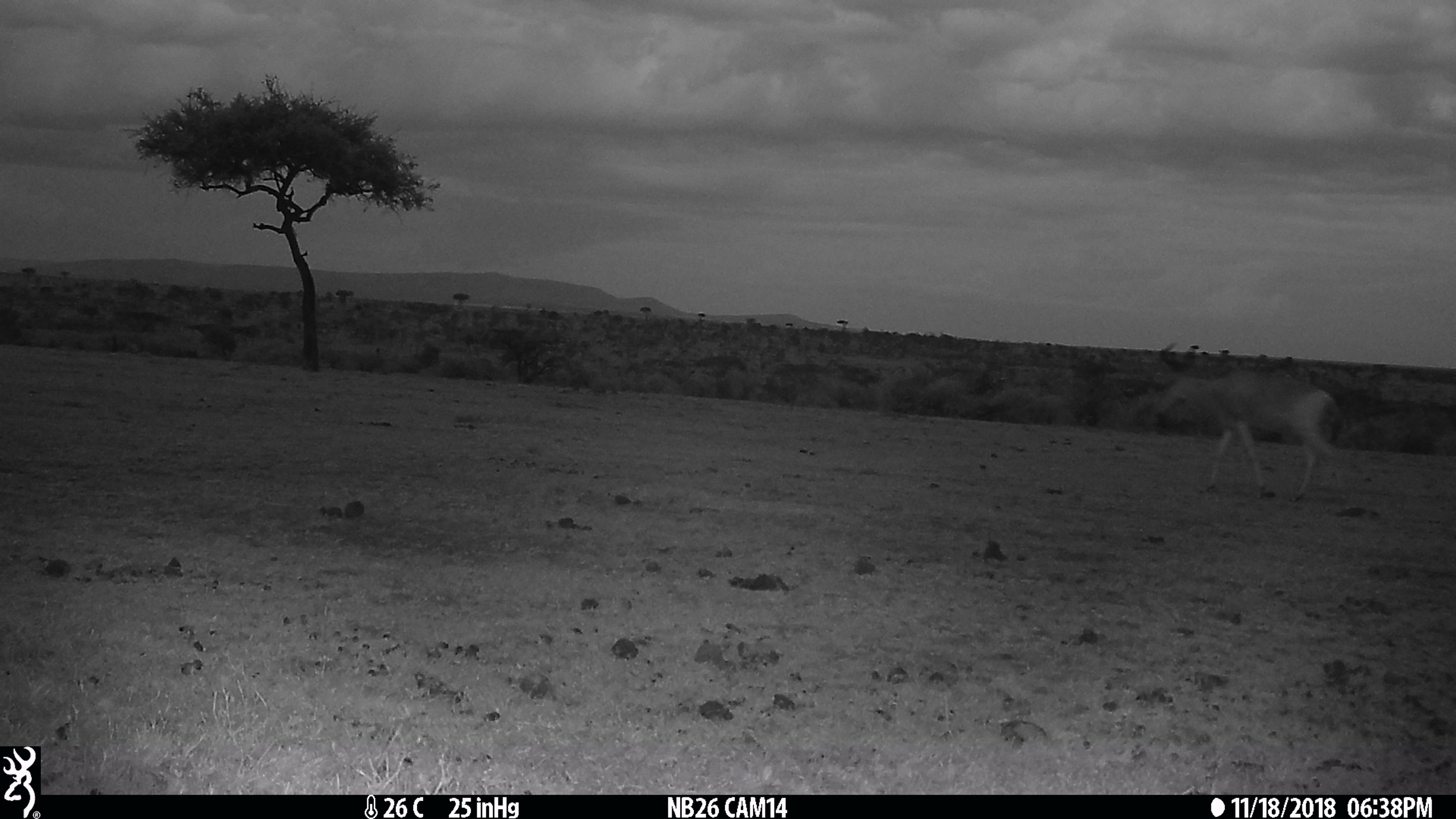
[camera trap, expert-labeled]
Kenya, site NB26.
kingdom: Animalia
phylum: Chordata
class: Mammalia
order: Artiodactyla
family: Bovidae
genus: Alcelaphus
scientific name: Alcelaphus buselaphus cokii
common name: coke's hartebeest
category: hartebeest cokes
Hartebeest cokes (coke's hartebeest) (Alcelaphus buselaphus cokii).